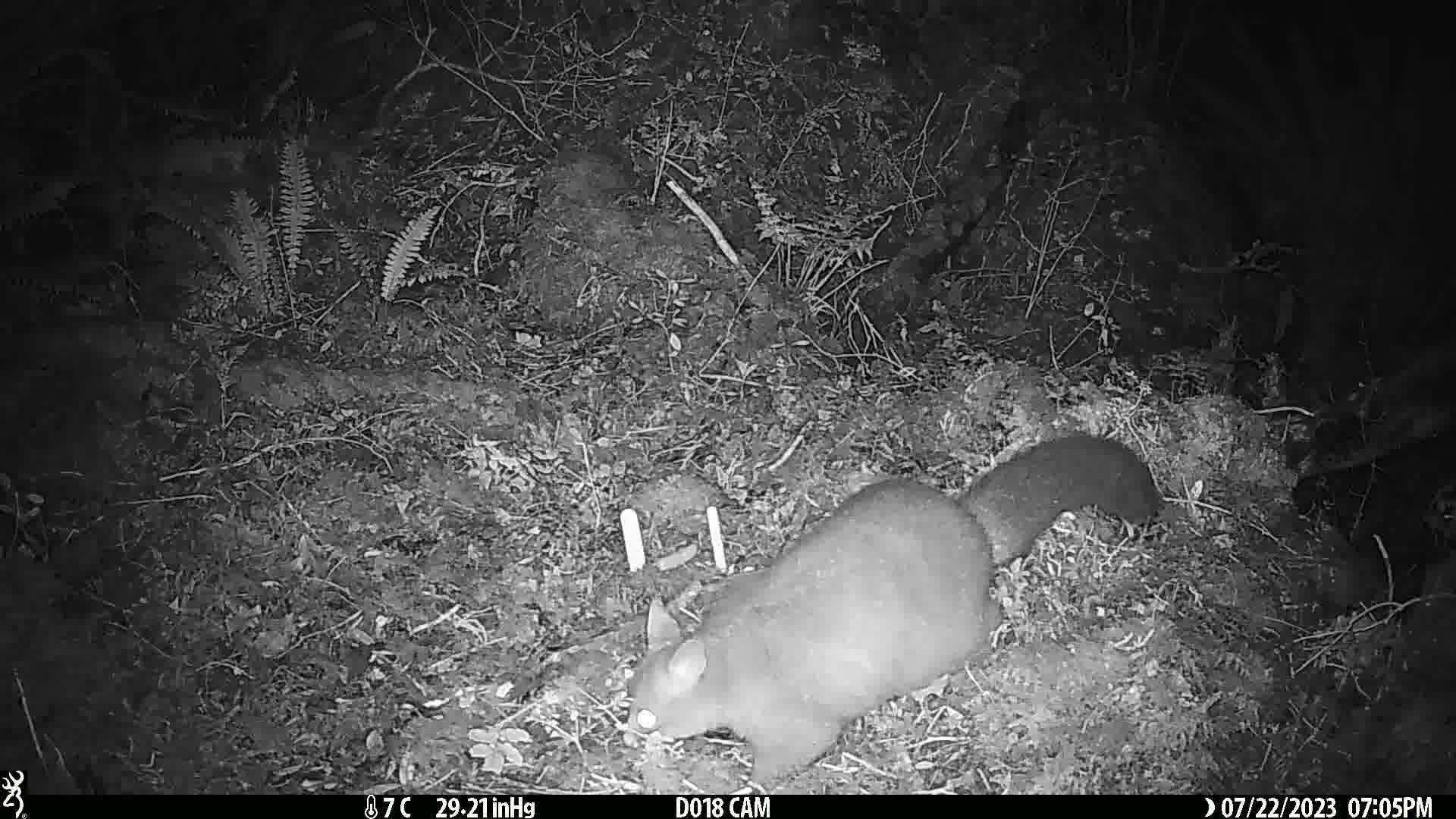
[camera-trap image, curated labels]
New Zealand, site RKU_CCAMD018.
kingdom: Animalia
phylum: Chordata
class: Mammalia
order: Diprotodontia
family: Phalangeridae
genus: Trichosurus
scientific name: Trichosurus vulpecula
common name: common brushtail possum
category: possum